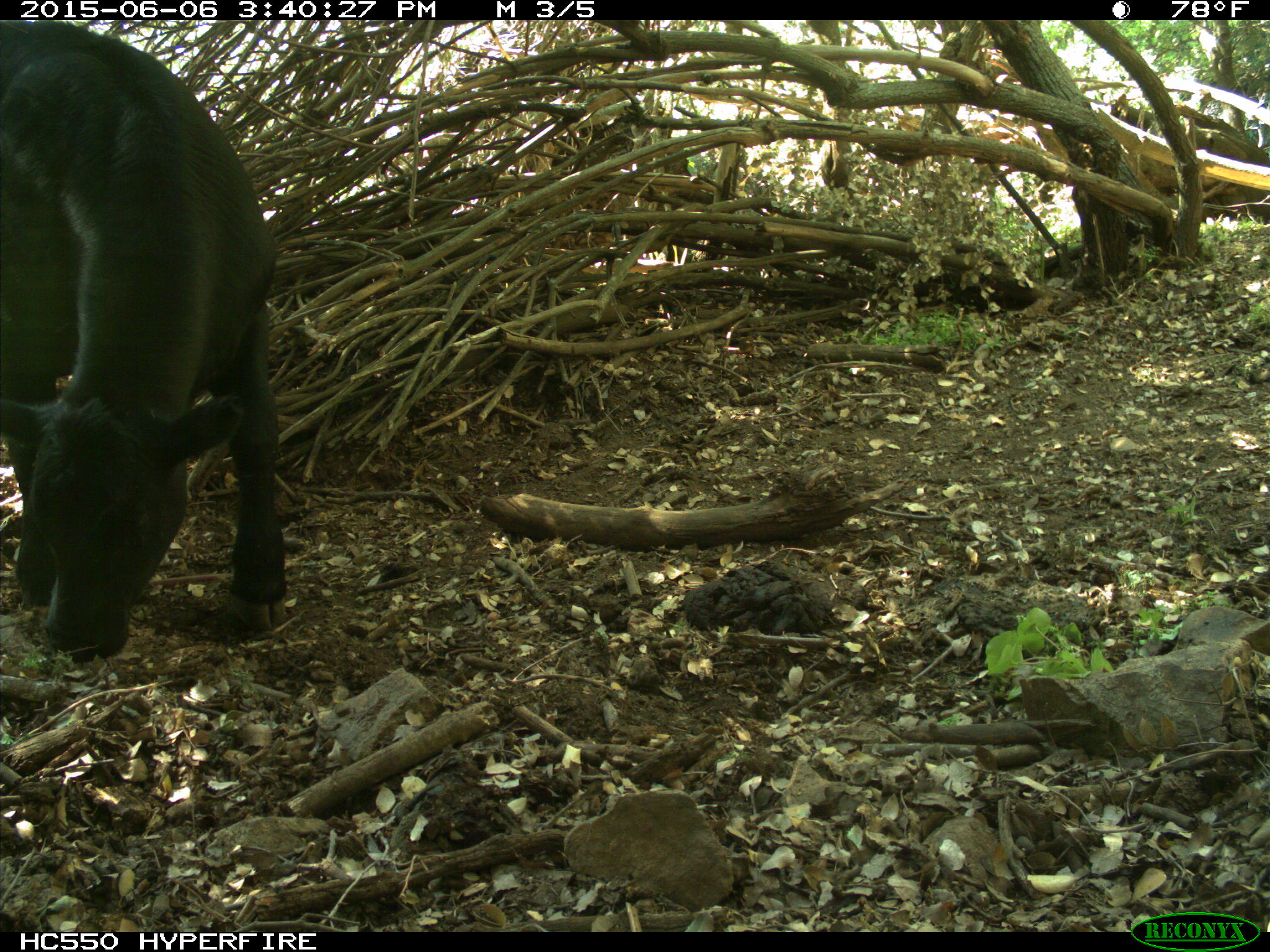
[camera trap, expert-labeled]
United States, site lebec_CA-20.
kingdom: Animalia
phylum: Chordata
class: Mammalia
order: Artiodactyla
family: Bovidae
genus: Bos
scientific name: Bos taurus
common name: domestic cow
Bos taurus (domestic cow).